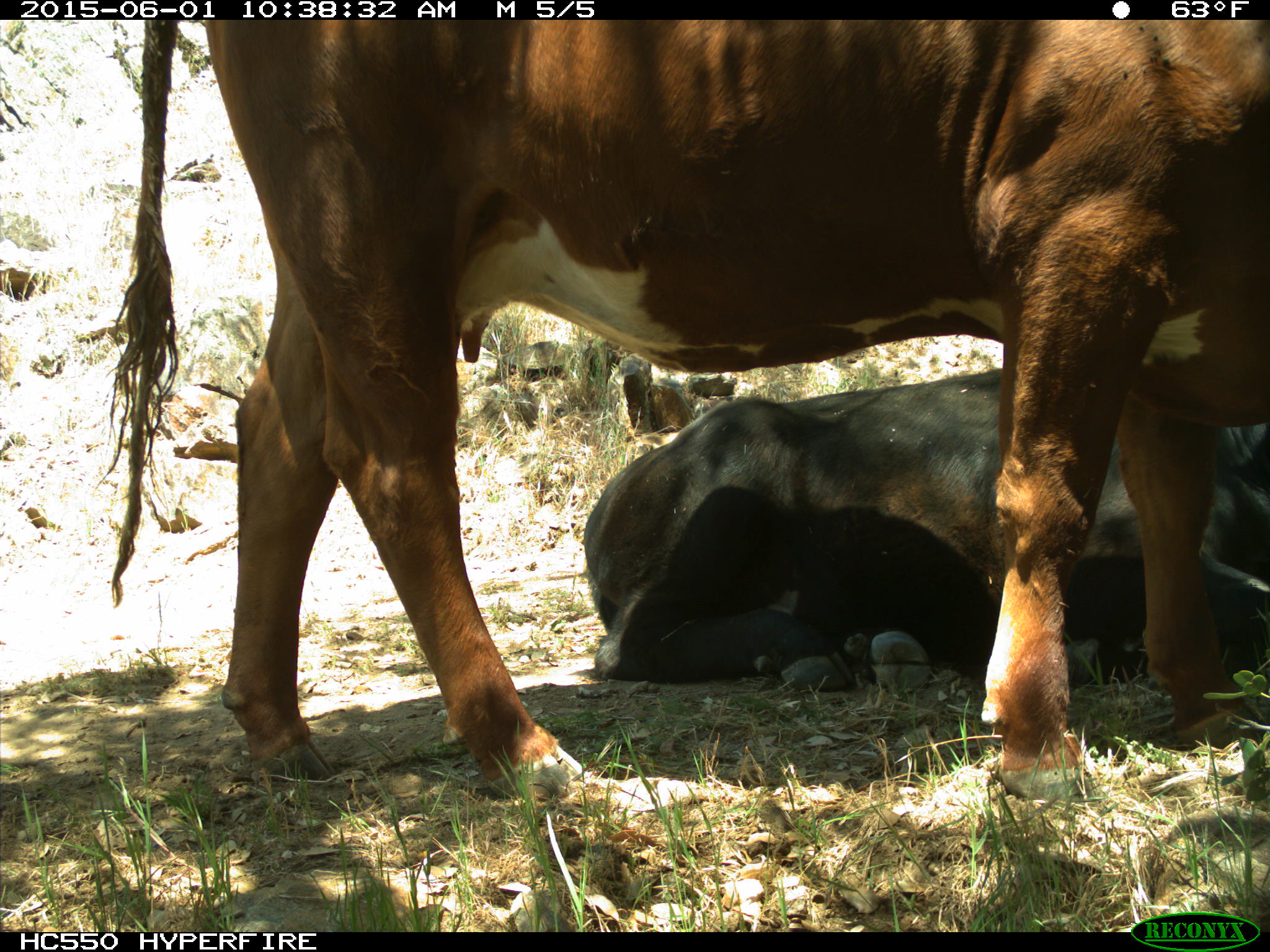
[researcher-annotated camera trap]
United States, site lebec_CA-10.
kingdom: Animalia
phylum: Chordata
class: Mammalia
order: Artiodactyla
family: Bovidae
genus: Bos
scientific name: Bos taurus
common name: domestic cow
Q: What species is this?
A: Bos taurus (domestic cow).